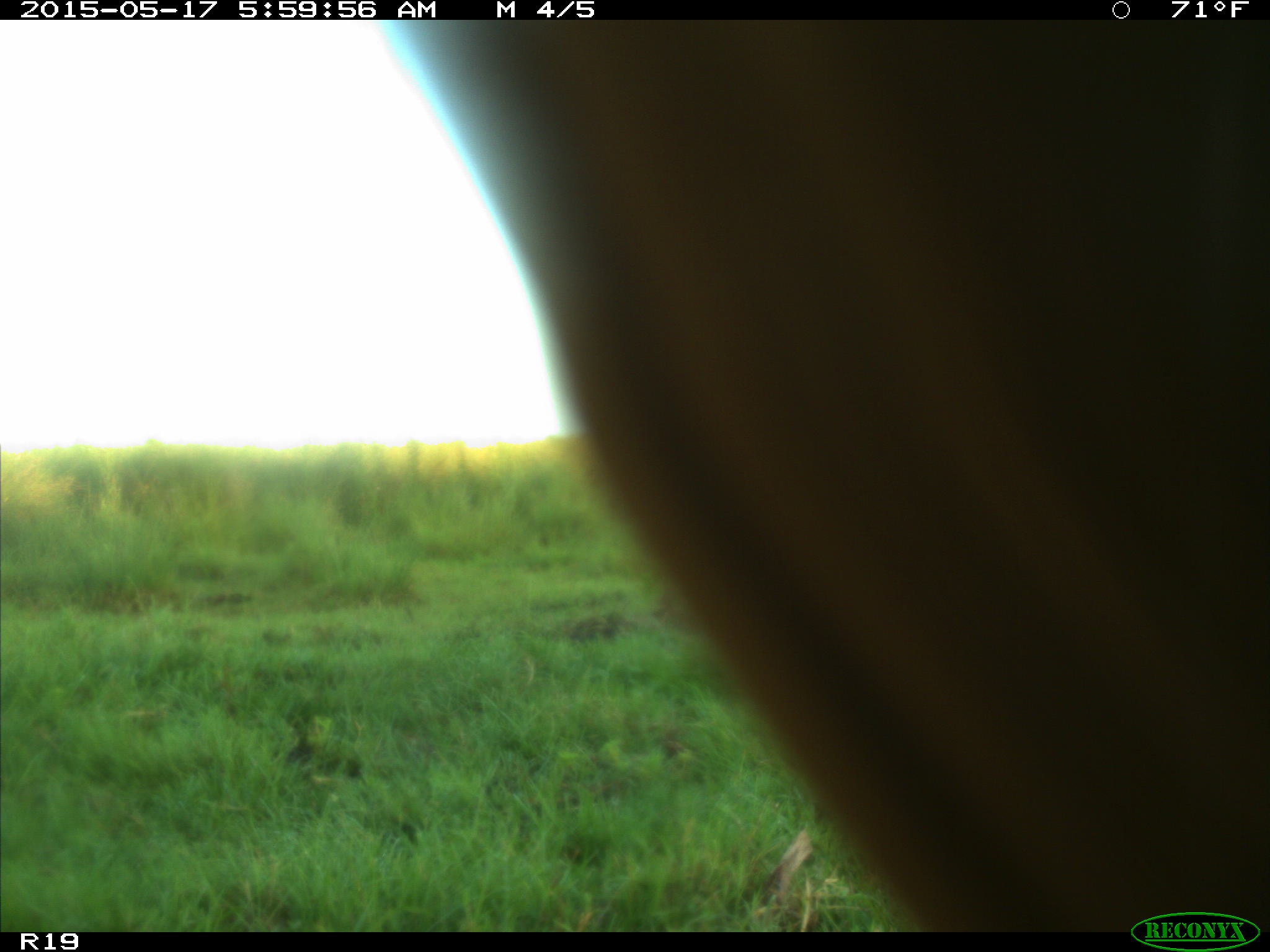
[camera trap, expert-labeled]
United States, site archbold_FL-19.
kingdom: Animalia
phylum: Chordata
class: Mammalia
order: Artiodactyla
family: Bovidae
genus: Bos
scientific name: Bos taurus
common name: domestic cow